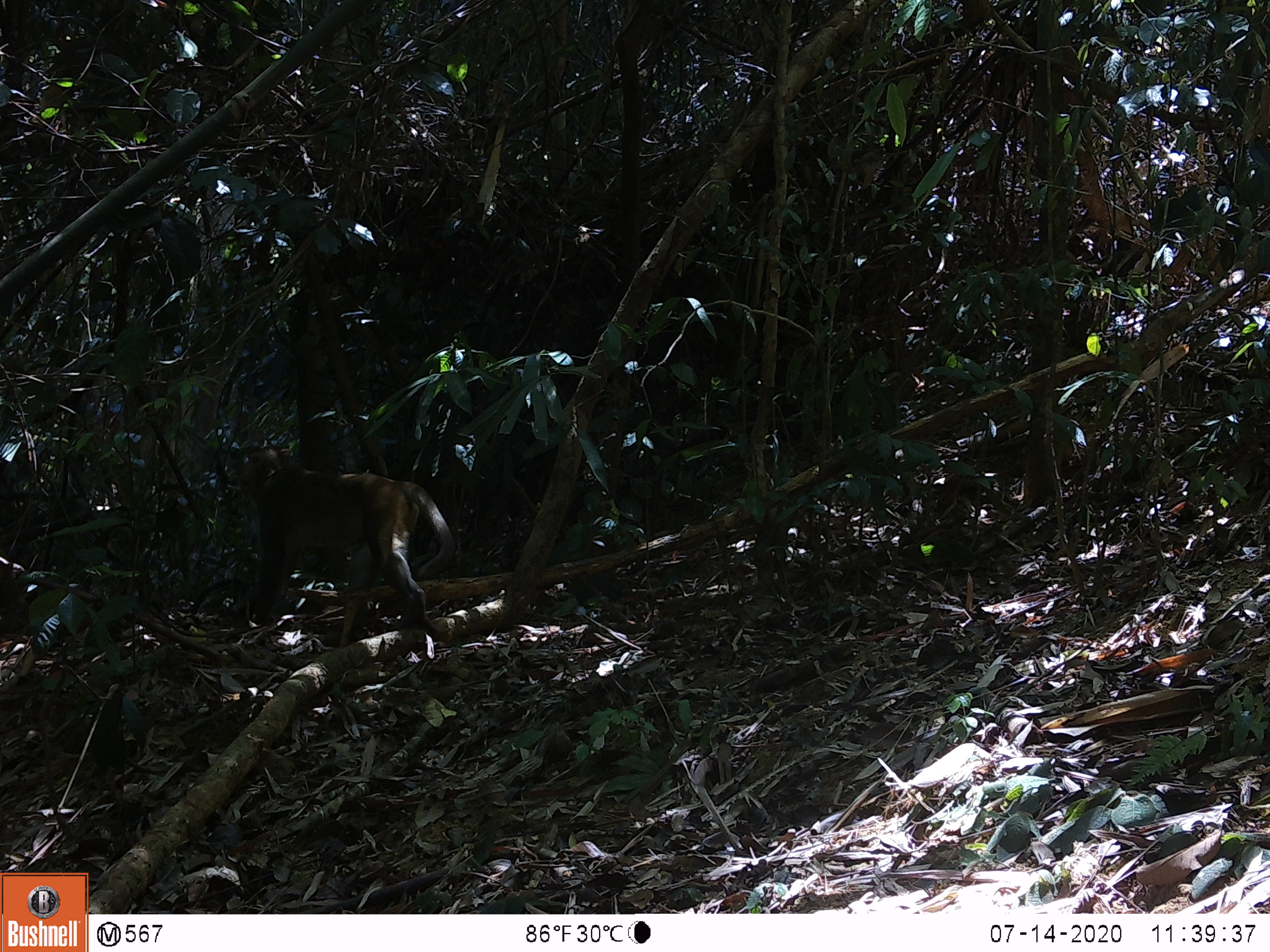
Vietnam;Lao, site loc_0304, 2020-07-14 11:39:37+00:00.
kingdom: Animalia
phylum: Chordata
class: Mammalia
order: Primates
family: Cercopithecidae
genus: Macaca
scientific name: Macaca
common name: macaques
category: assam or rhesus macaque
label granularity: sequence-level